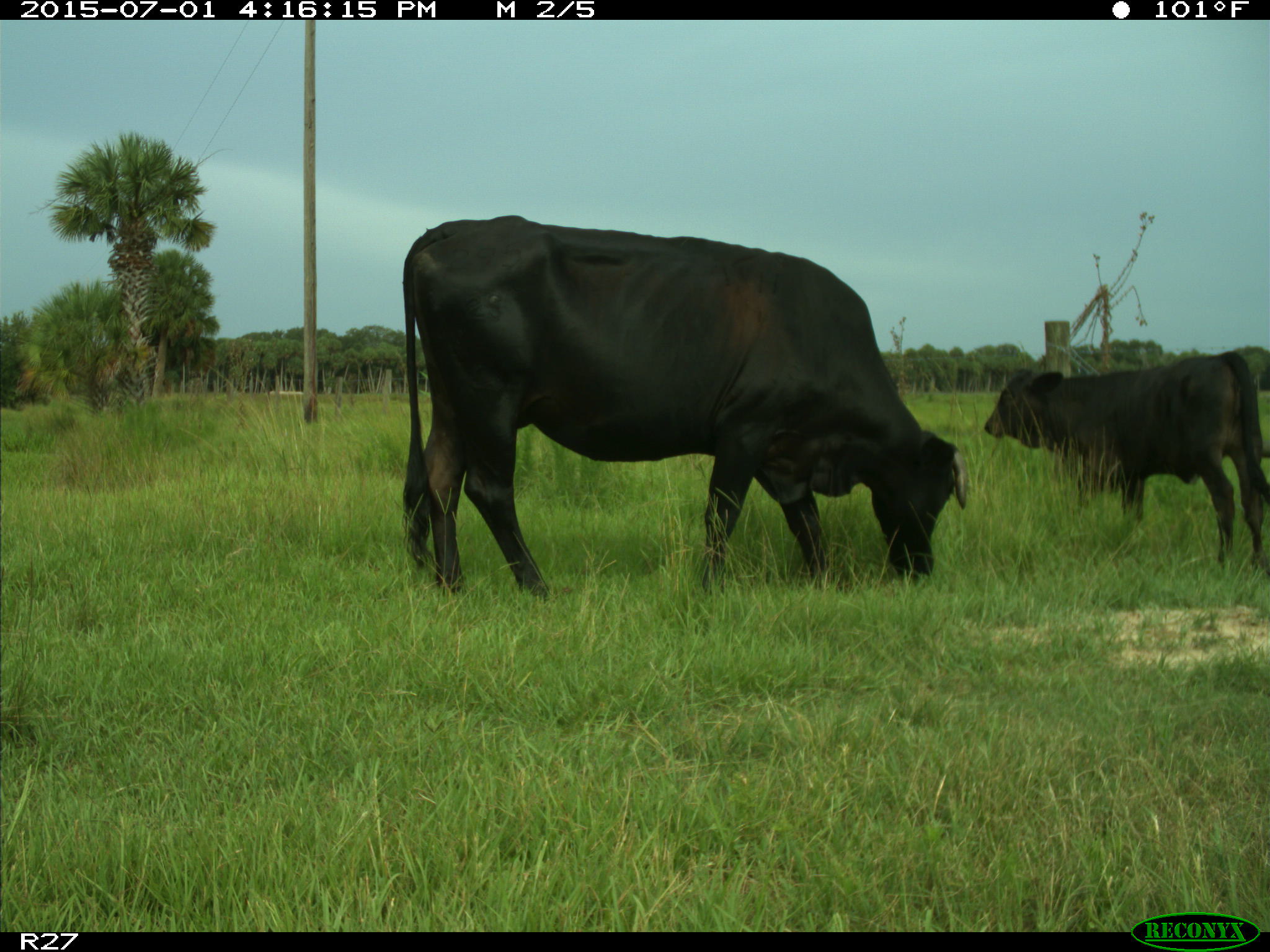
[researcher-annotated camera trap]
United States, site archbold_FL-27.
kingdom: Animalia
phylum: Chordata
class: Mammalia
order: Artiodactyla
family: Bovidae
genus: Bos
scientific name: Bos taurus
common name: domestic cow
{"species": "Bos taurus (domestic cow)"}